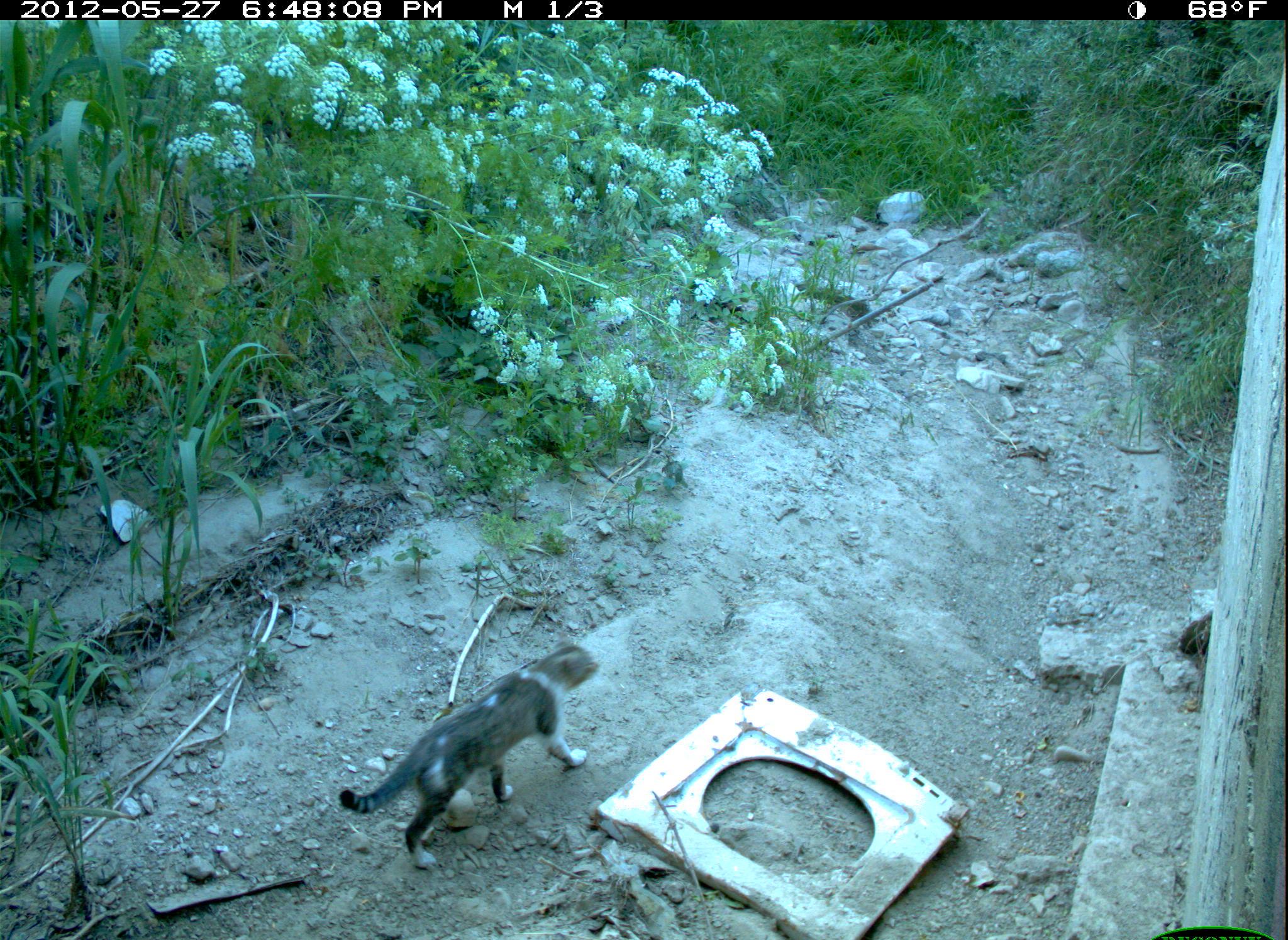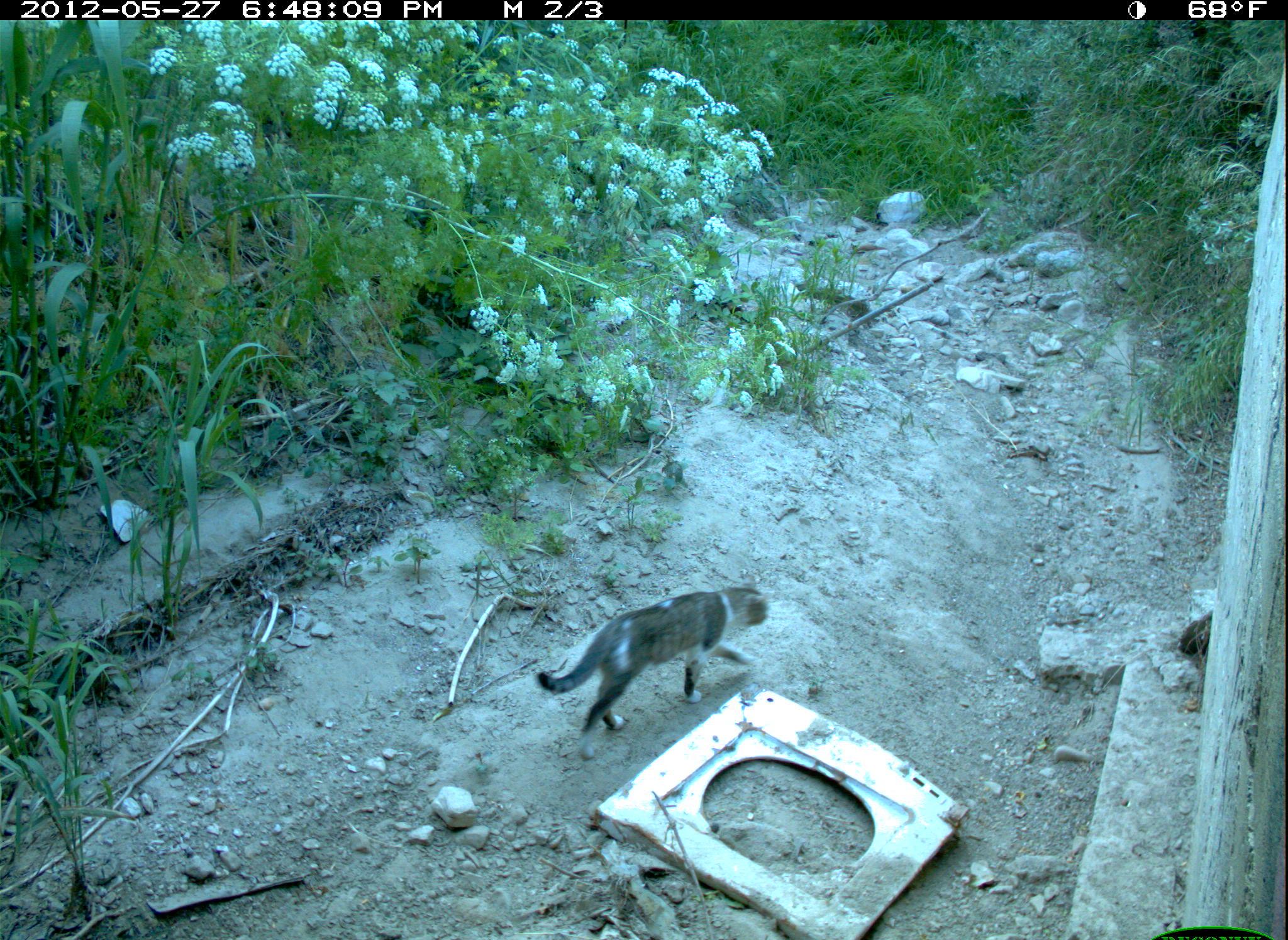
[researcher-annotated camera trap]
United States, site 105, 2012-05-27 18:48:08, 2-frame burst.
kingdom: Animalia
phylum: Chordata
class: Mammalia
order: Carnivora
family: Felidae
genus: Felis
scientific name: Felis catus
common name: cat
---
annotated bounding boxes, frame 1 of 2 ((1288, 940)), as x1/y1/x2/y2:
cat: 340/607/612/878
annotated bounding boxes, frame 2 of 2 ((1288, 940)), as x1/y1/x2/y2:
cat: 518/570/794/760